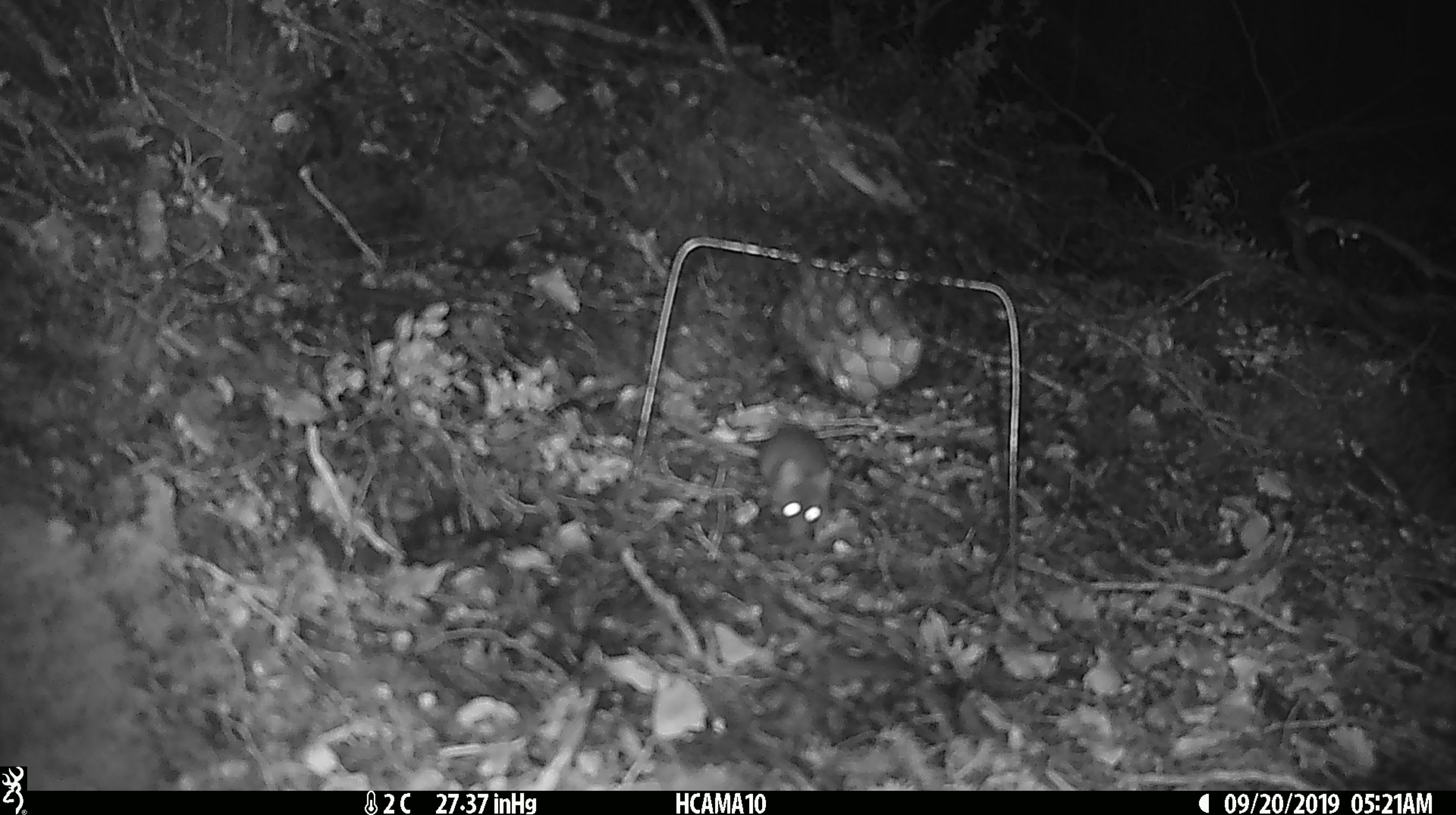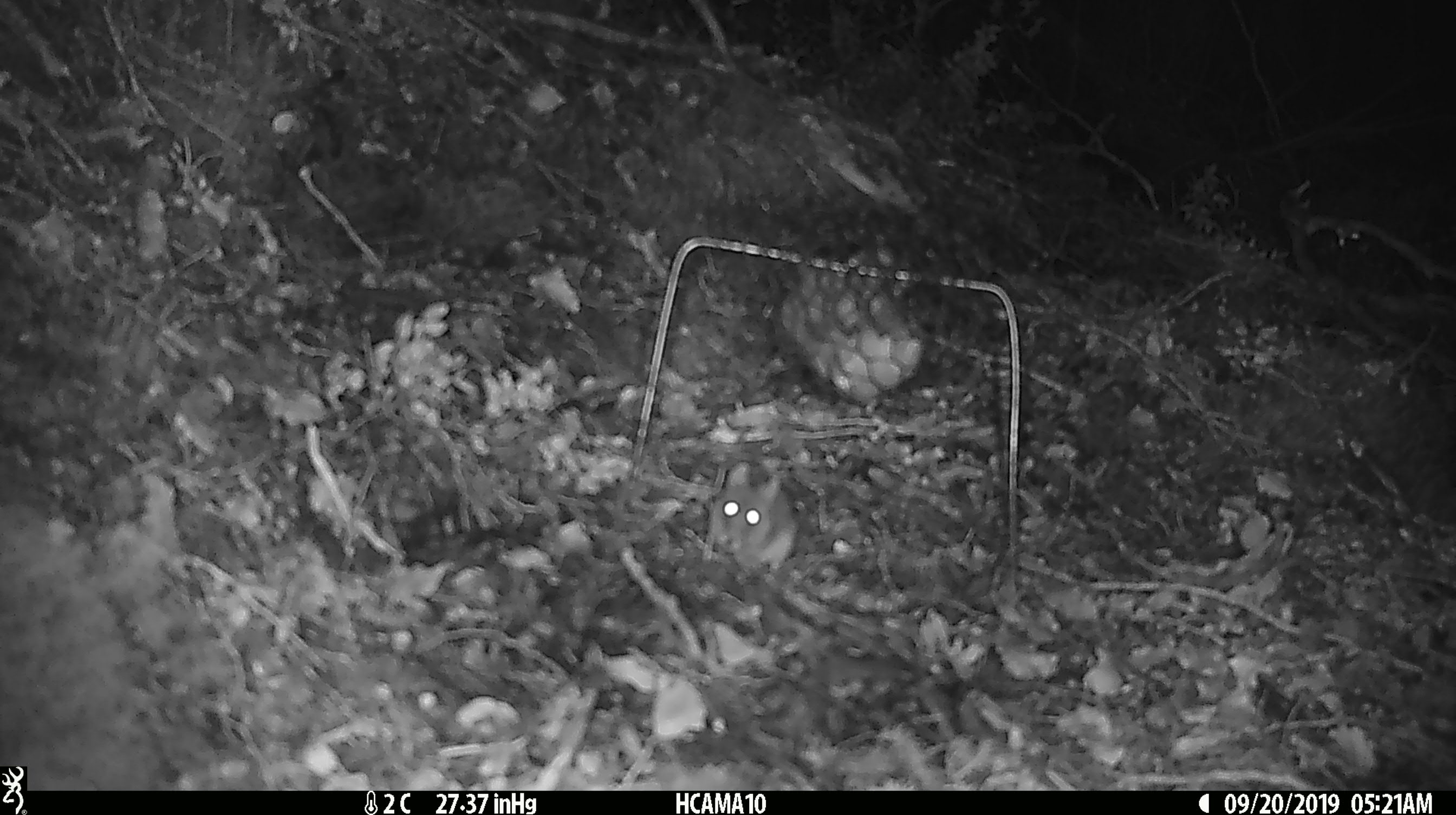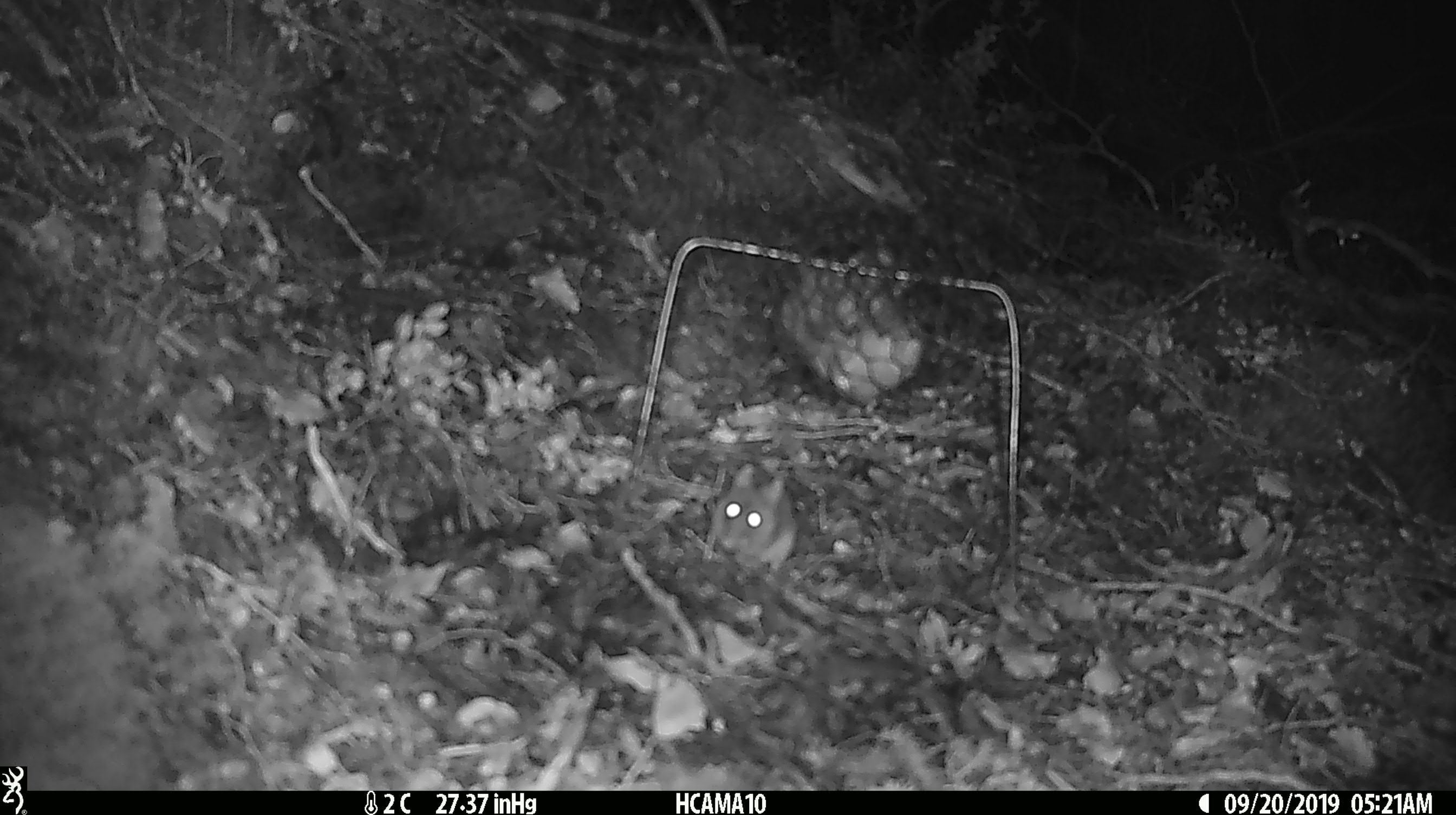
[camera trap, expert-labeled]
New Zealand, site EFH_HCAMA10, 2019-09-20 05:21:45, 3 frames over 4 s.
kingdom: Animalia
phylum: Chordata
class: Mammalia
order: Rodentia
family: Muridae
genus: Mus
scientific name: Mus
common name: mouse